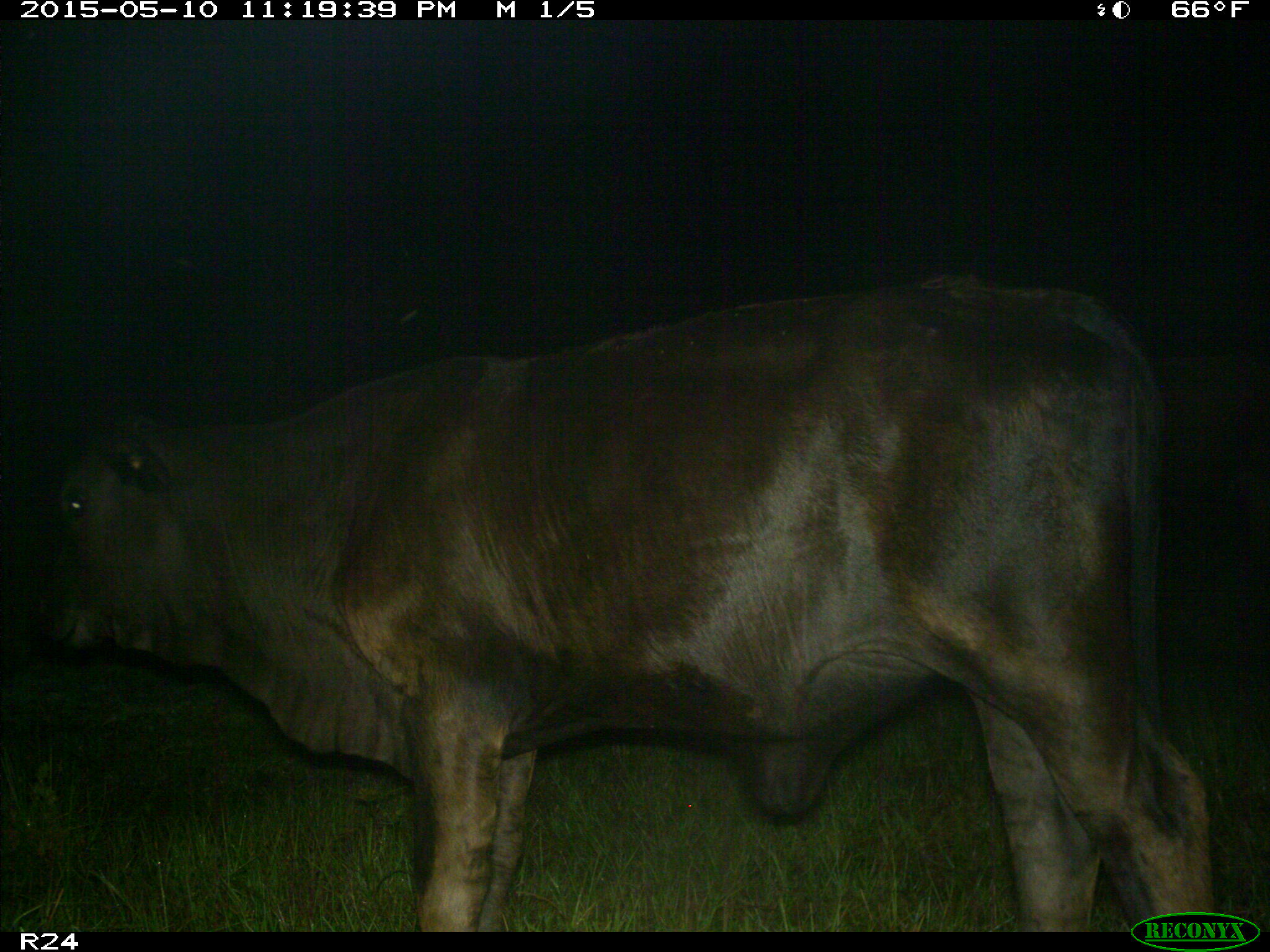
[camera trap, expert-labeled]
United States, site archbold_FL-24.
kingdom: Animalia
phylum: Chordata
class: Mammalia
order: Artiodactyla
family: Bovidae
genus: Bos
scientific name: Bos taurus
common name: domestic cow